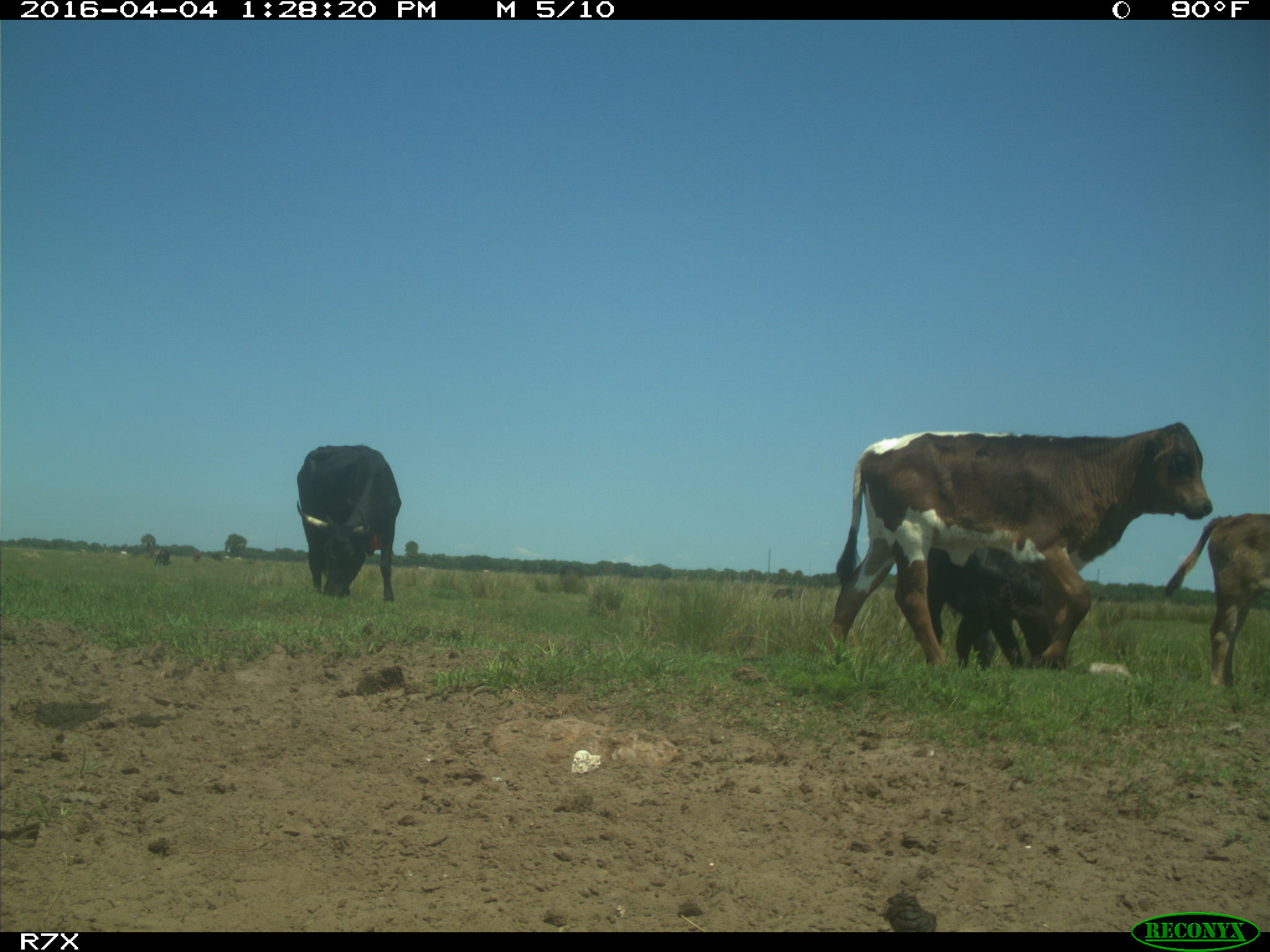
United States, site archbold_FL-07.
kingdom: Animalia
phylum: Chordata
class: Mammalia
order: Artiodactyla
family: Bovidae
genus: Bos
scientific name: Bos taurus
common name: domestic cow